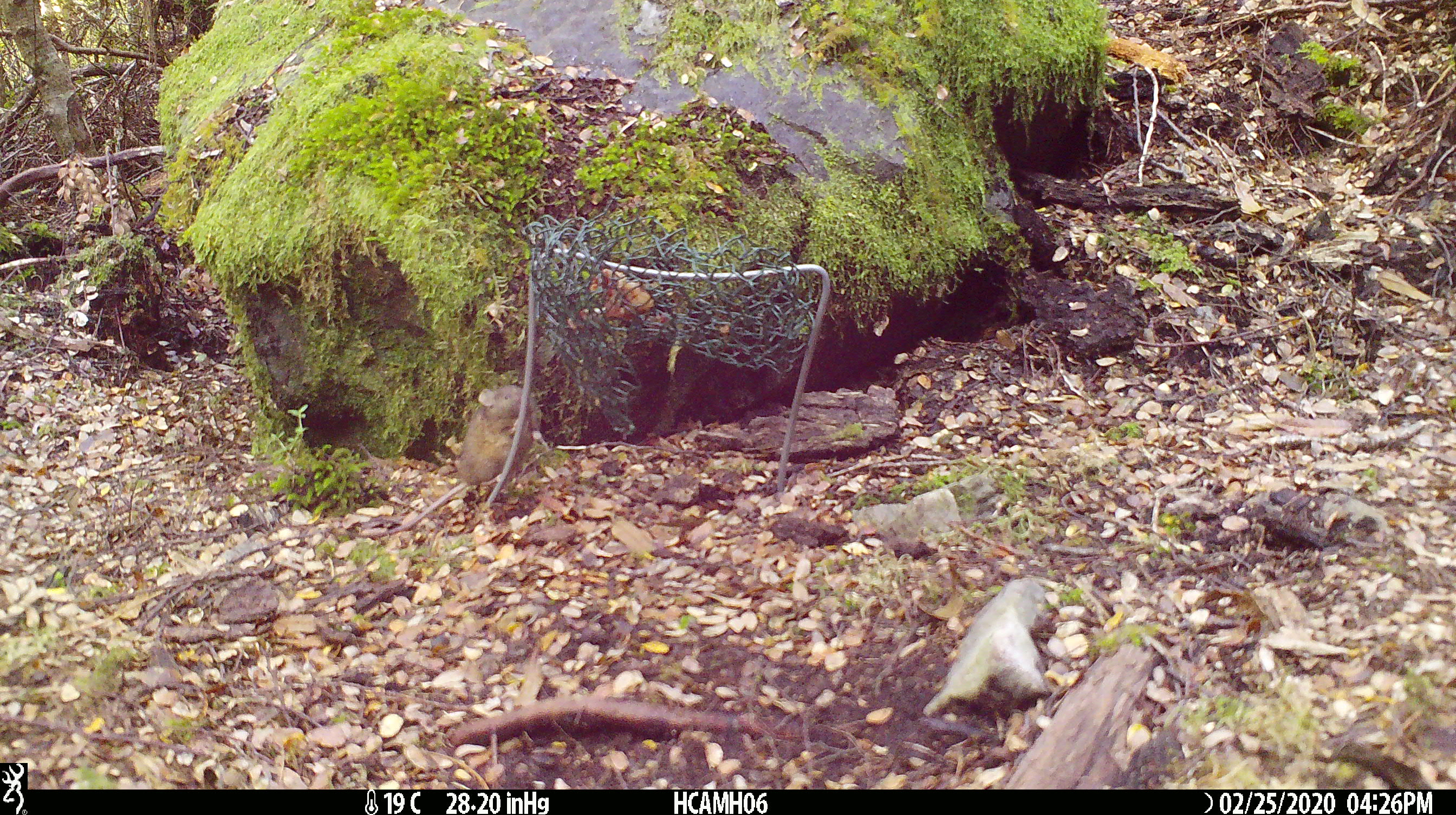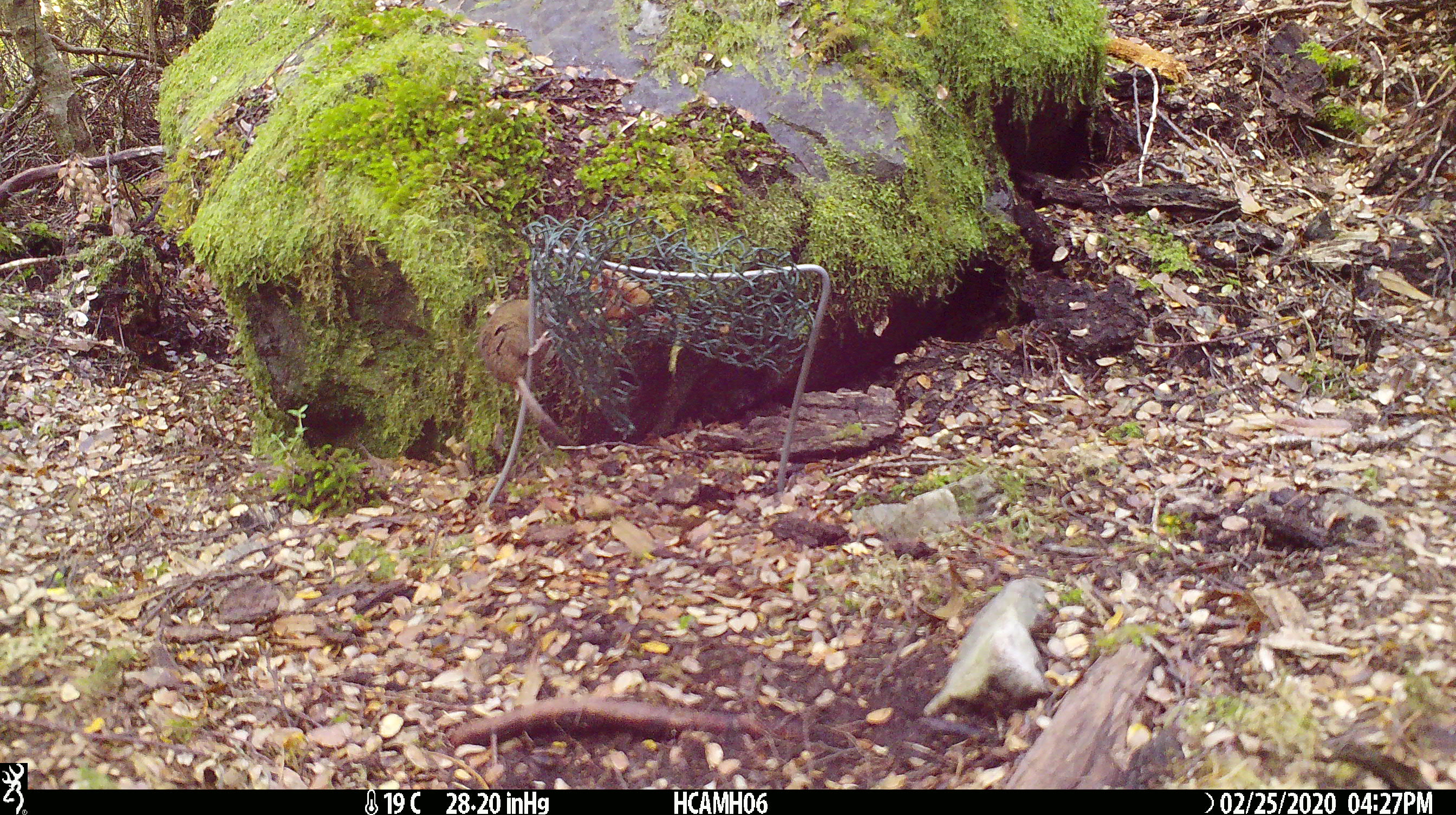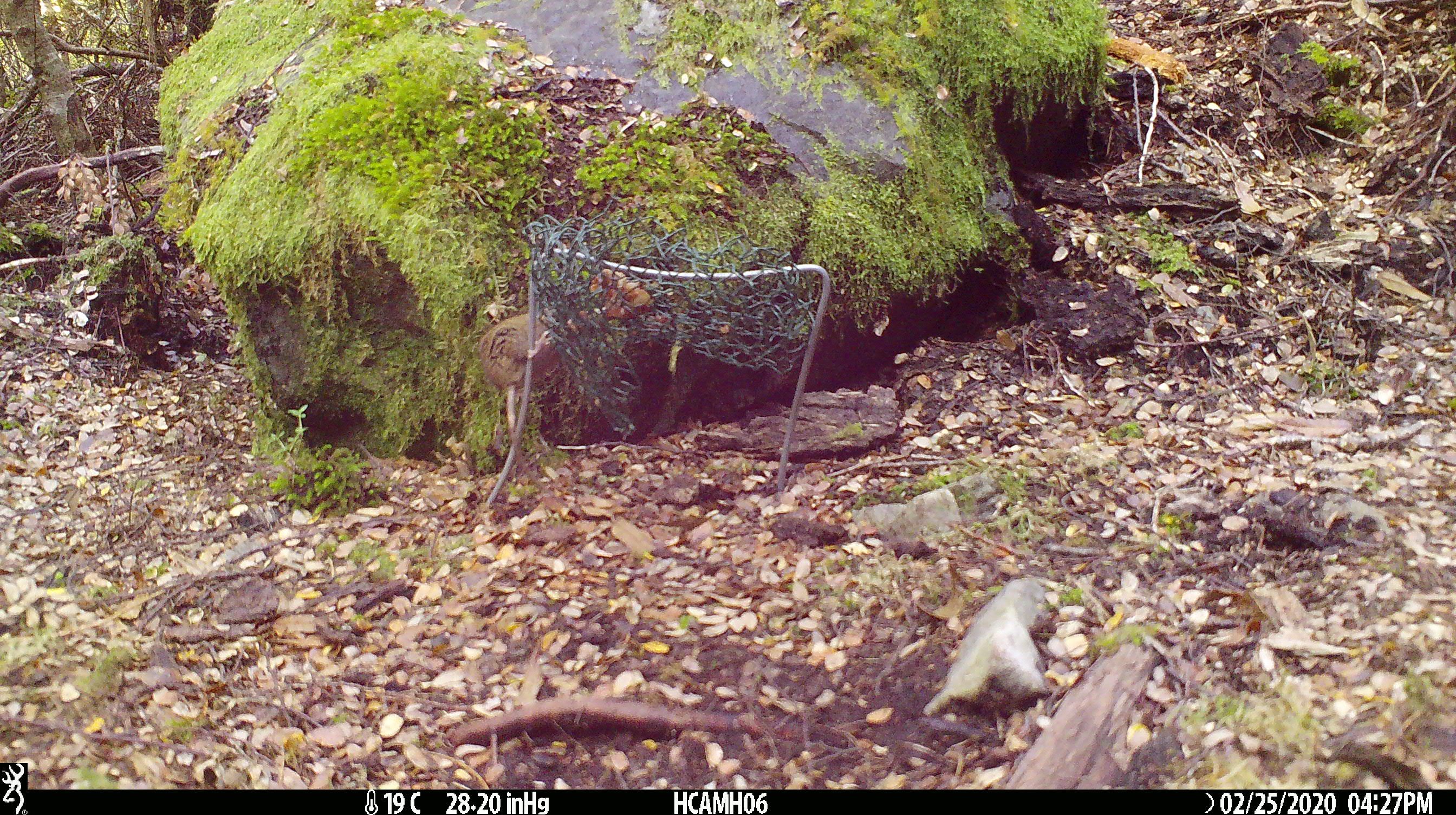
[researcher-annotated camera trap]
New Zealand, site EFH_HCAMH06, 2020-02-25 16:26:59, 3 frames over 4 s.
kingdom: Animalia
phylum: Chordata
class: Mammalia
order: Rodentia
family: Muridae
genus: Mus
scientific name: Mus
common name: mouse